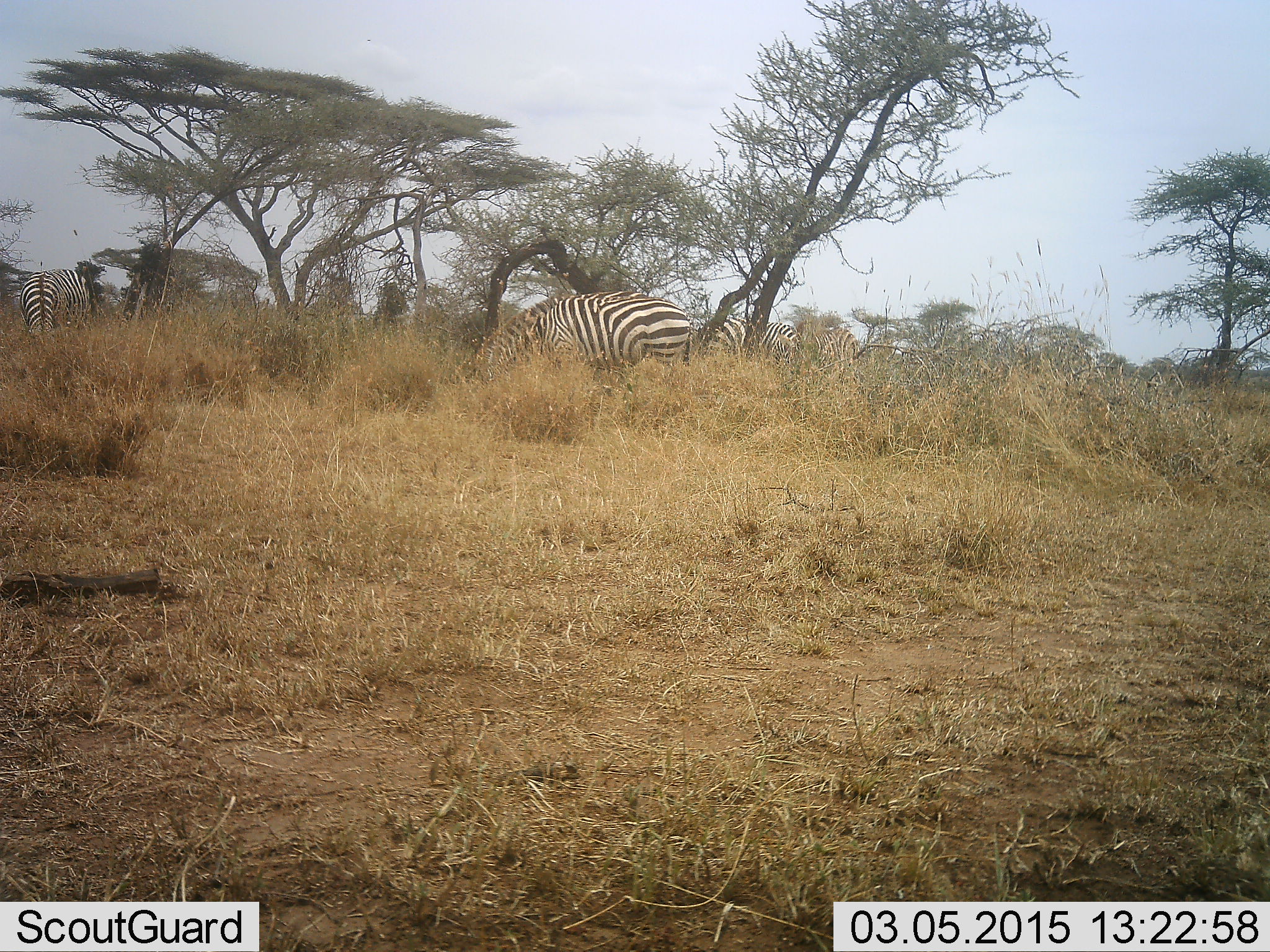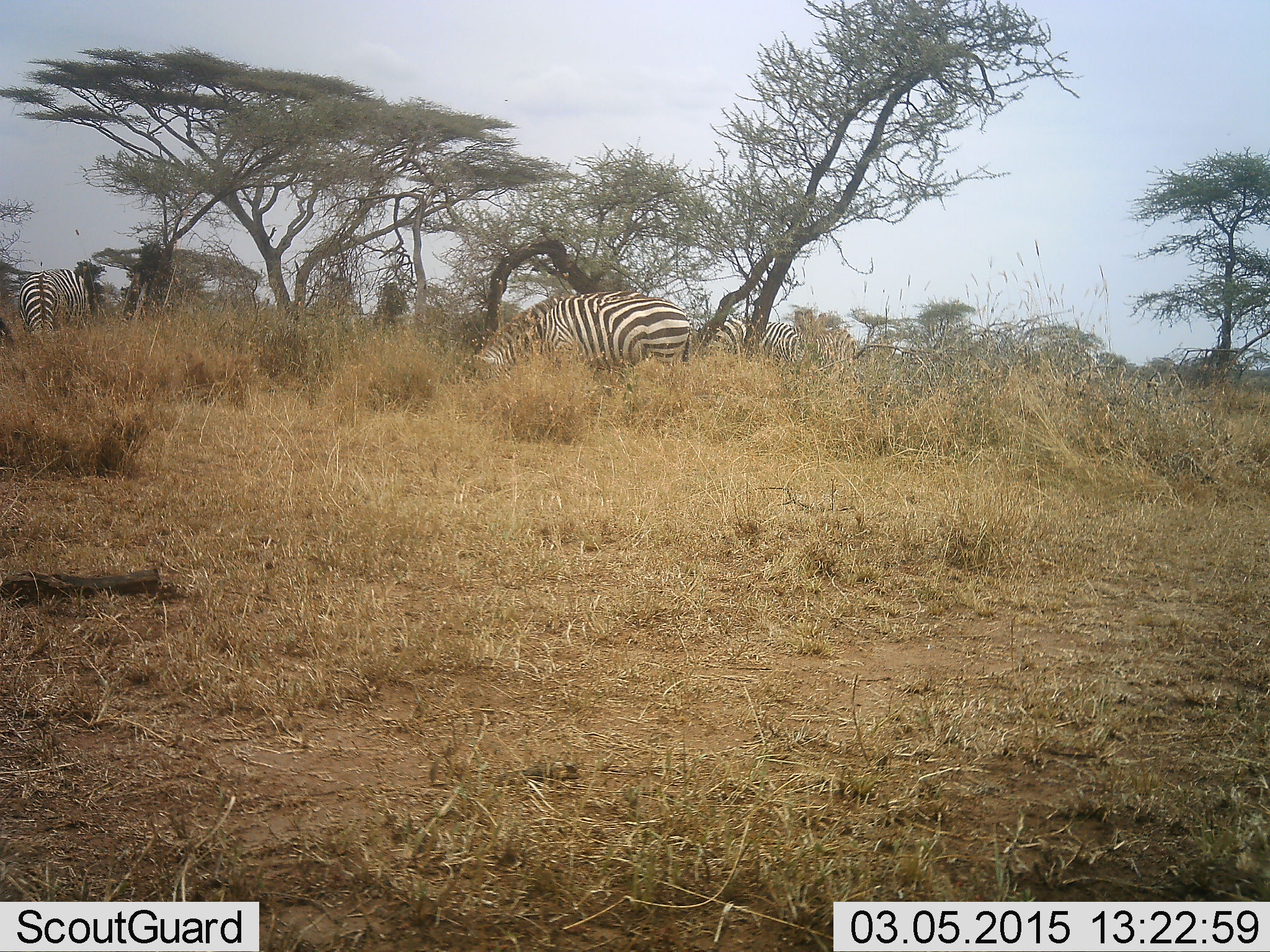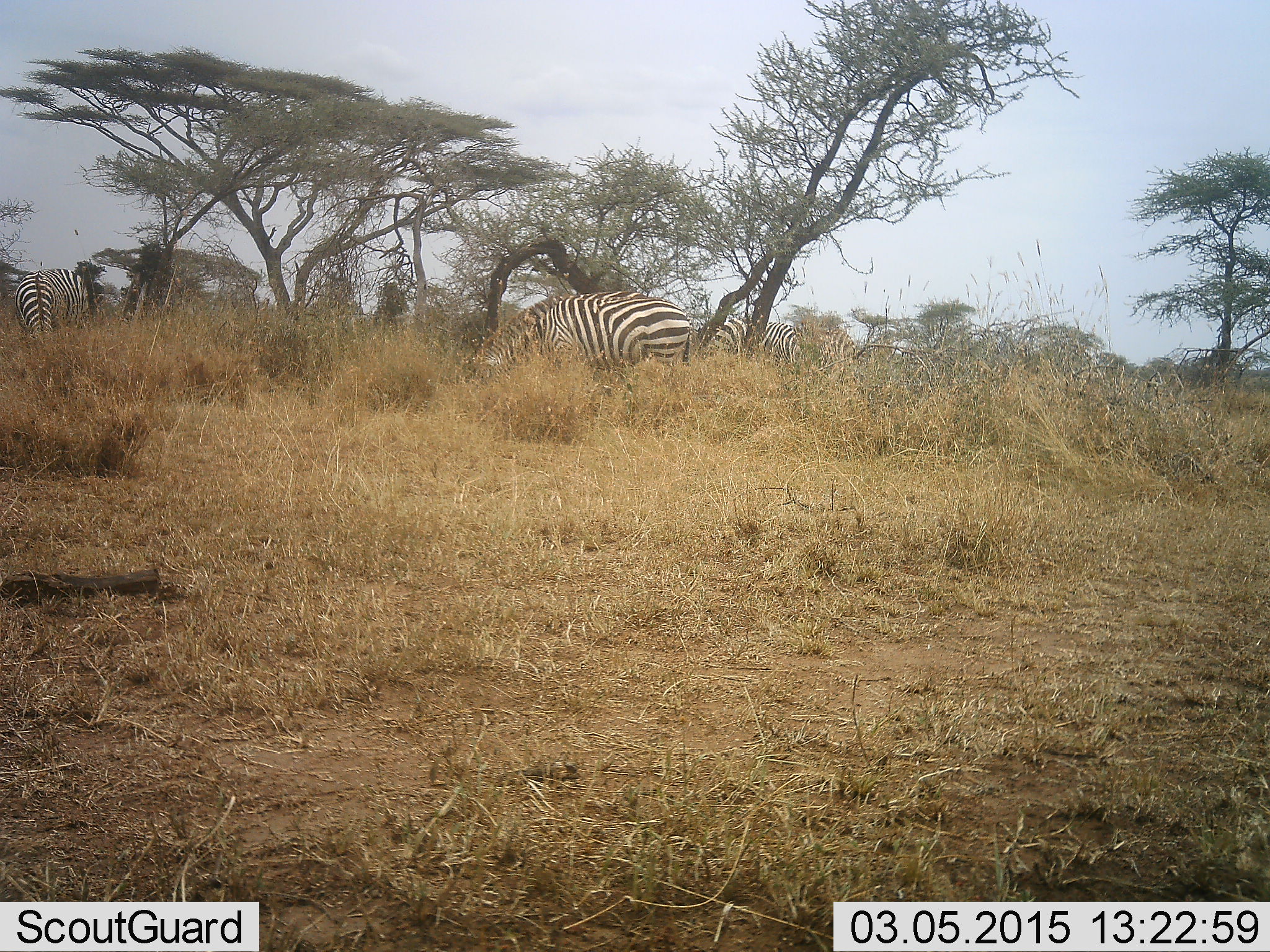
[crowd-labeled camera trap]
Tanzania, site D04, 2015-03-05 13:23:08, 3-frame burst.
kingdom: Animalia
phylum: Chordata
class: Mammalia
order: Perissodactyla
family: Equidae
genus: Equus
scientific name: Equus quagga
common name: plains zebra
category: zebra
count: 4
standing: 20%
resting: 0%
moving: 10%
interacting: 0%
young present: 0%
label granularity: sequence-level